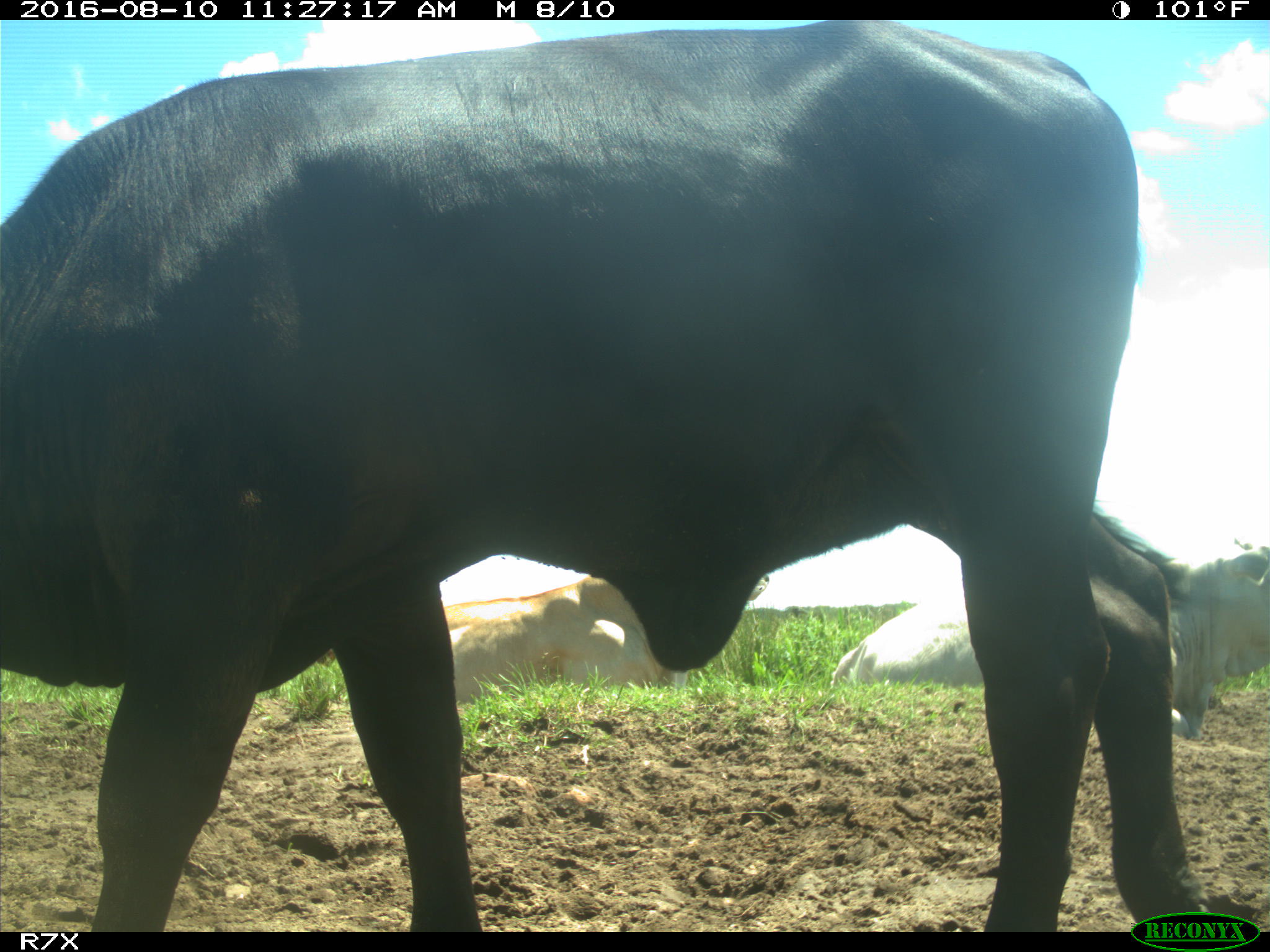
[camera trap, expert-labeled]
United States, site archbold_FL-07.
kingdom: Animalia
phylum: Chordata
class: Mammalia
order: Artiodactyla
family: Bovidae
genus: Bos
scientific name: Bos taurus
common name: domestic cow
Bos taurus (domestic cow).